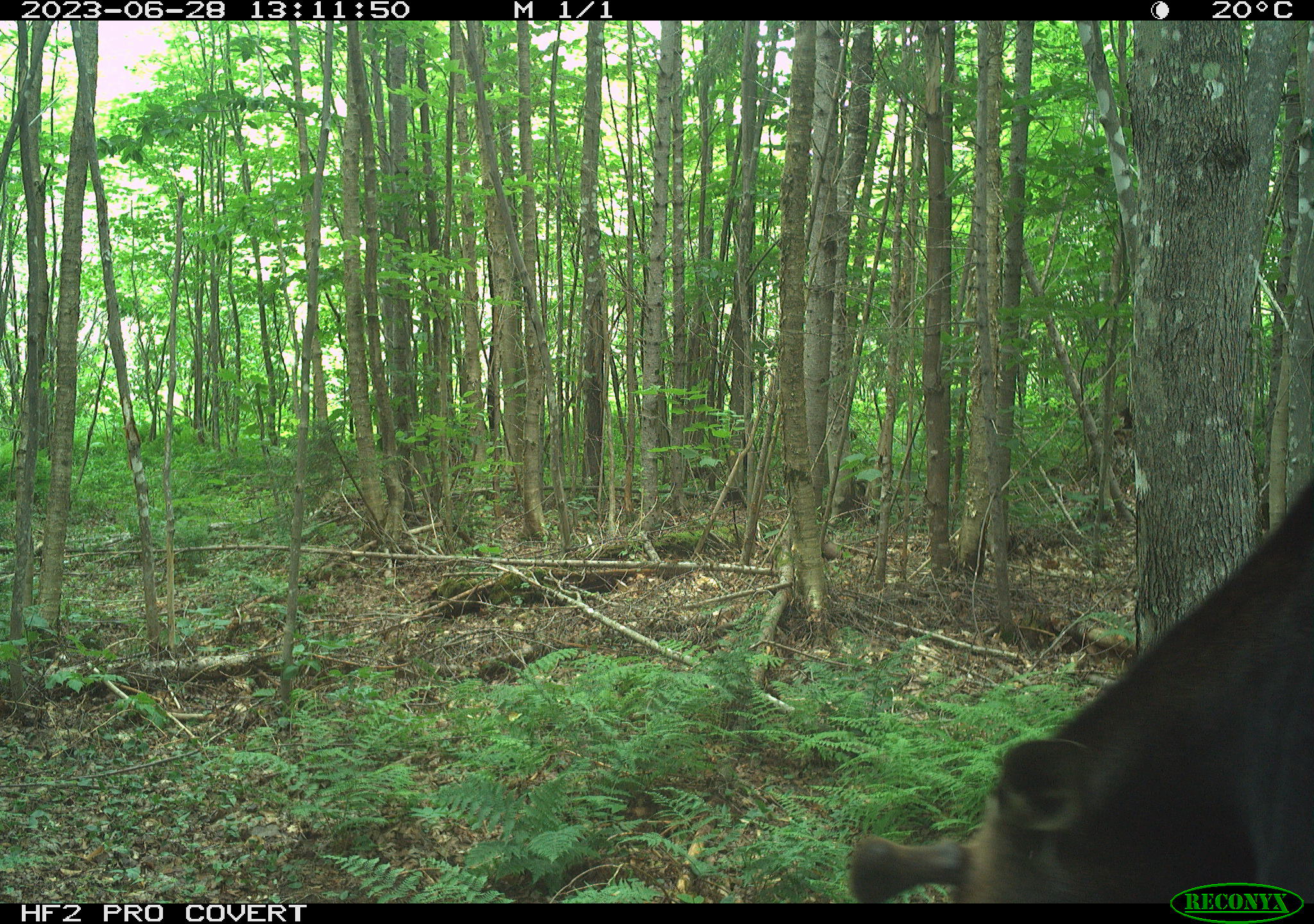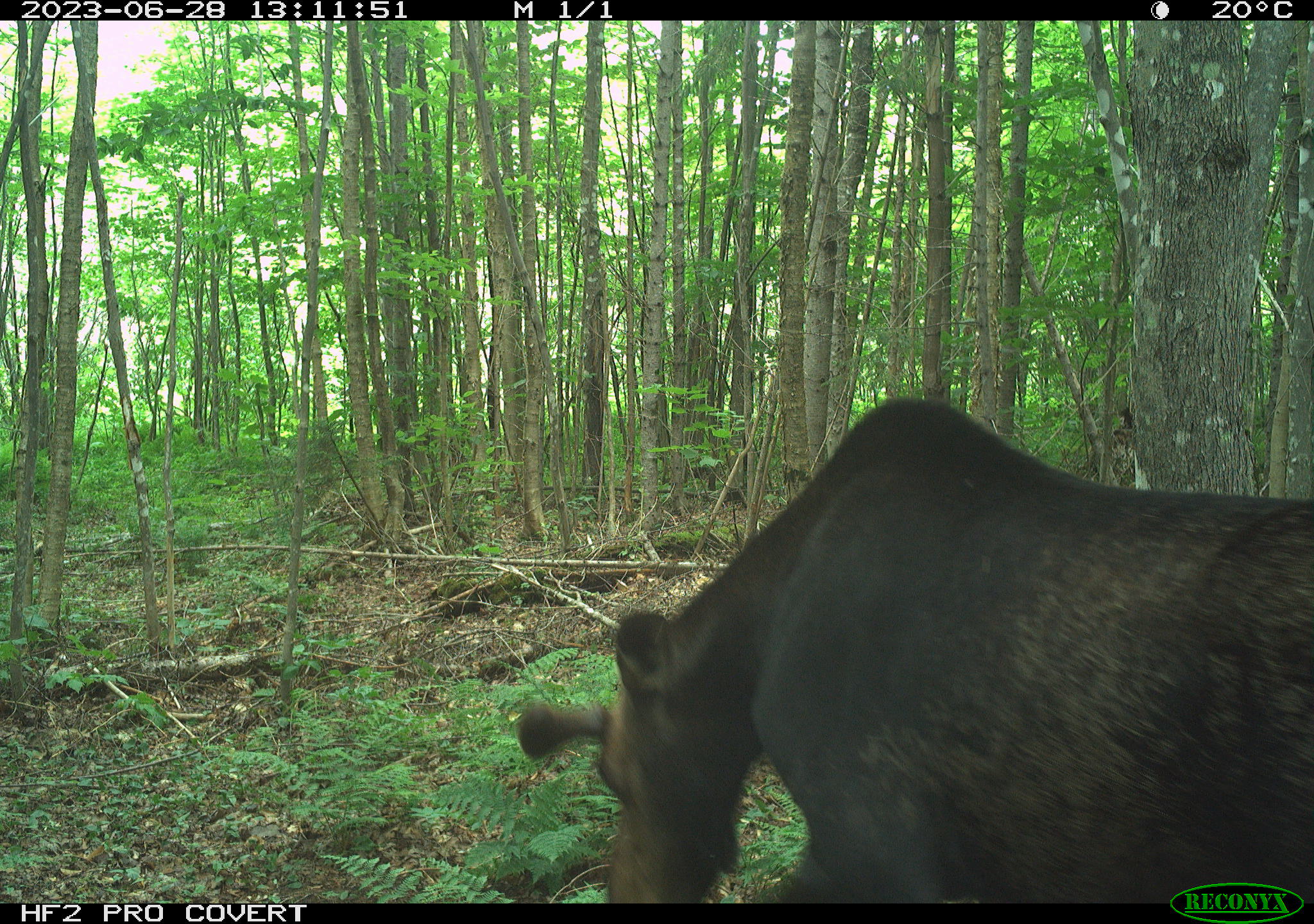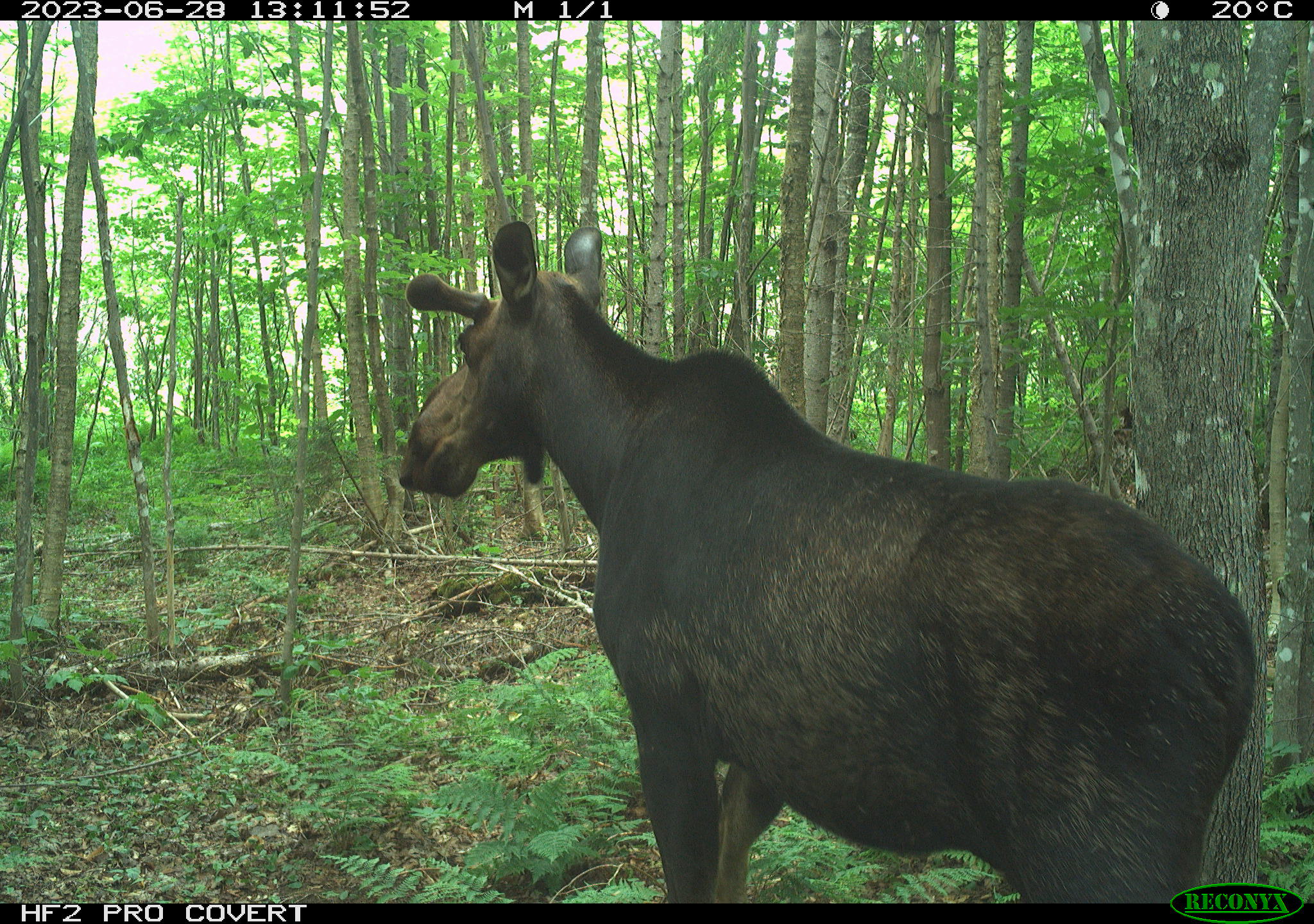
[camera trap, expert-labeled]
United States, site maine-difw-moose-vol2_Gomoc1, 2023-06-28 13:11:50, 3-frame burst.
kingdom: Animalia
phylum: Chordata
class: Mammalia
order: Artiodactyla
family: Cervidae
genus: Alces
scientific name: Alces alces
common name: moose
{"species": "moose (Alces alces)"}